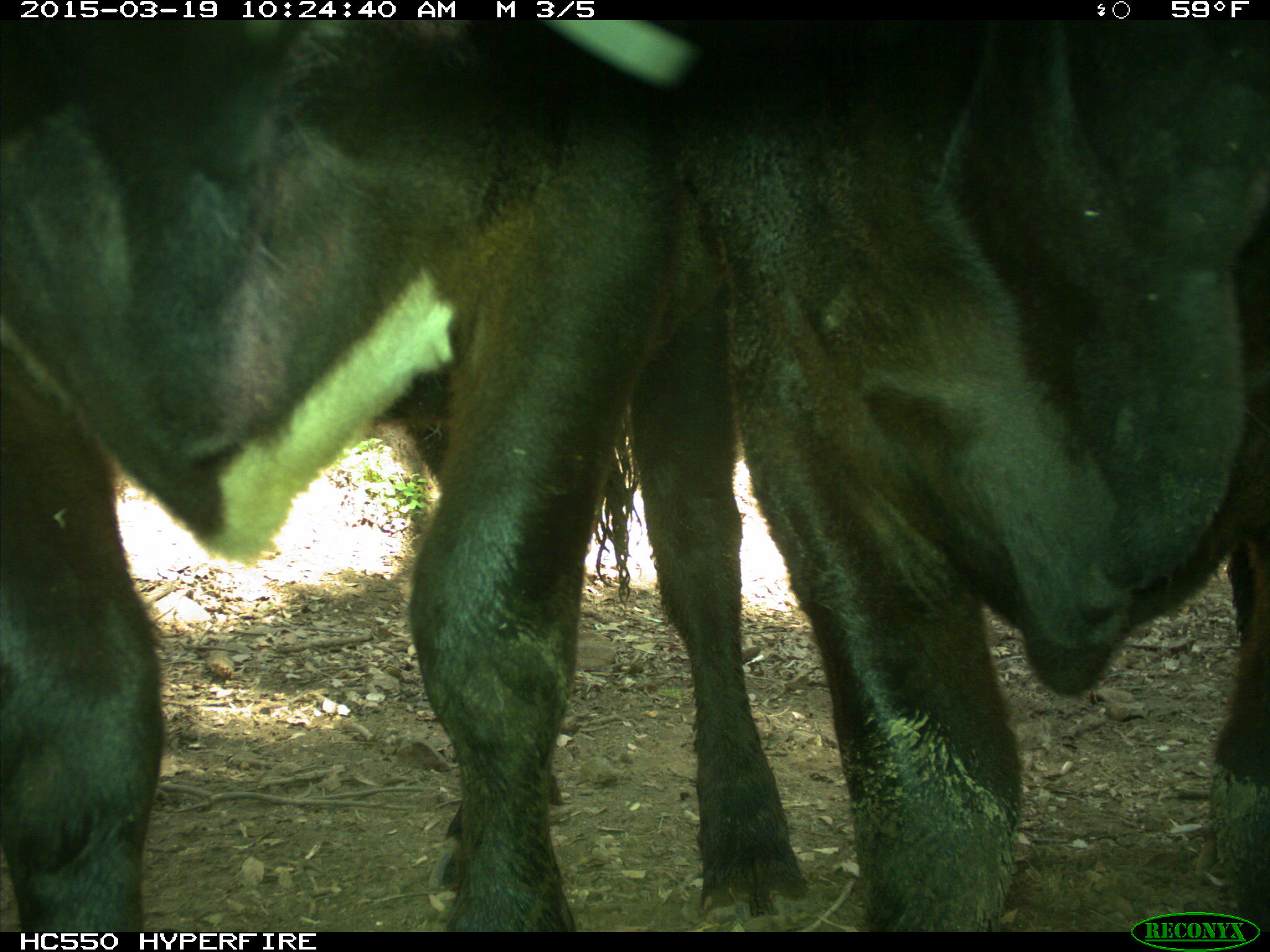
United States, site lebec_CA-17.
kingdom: Animalia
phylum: Chordata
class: Mammalia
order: Artiodactyla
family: Bovidae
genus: Bos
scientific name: Bos taurus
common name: domestic cow